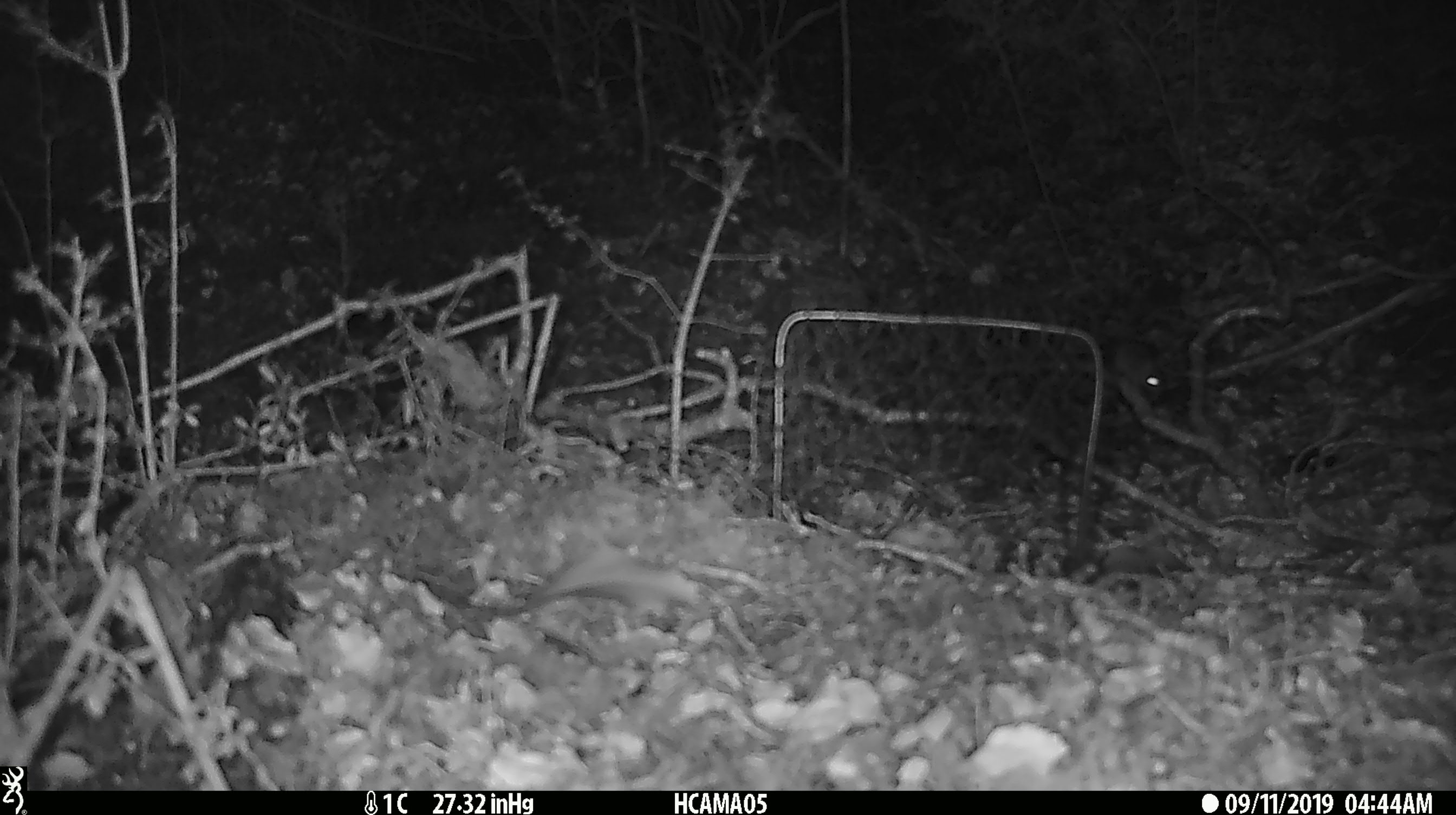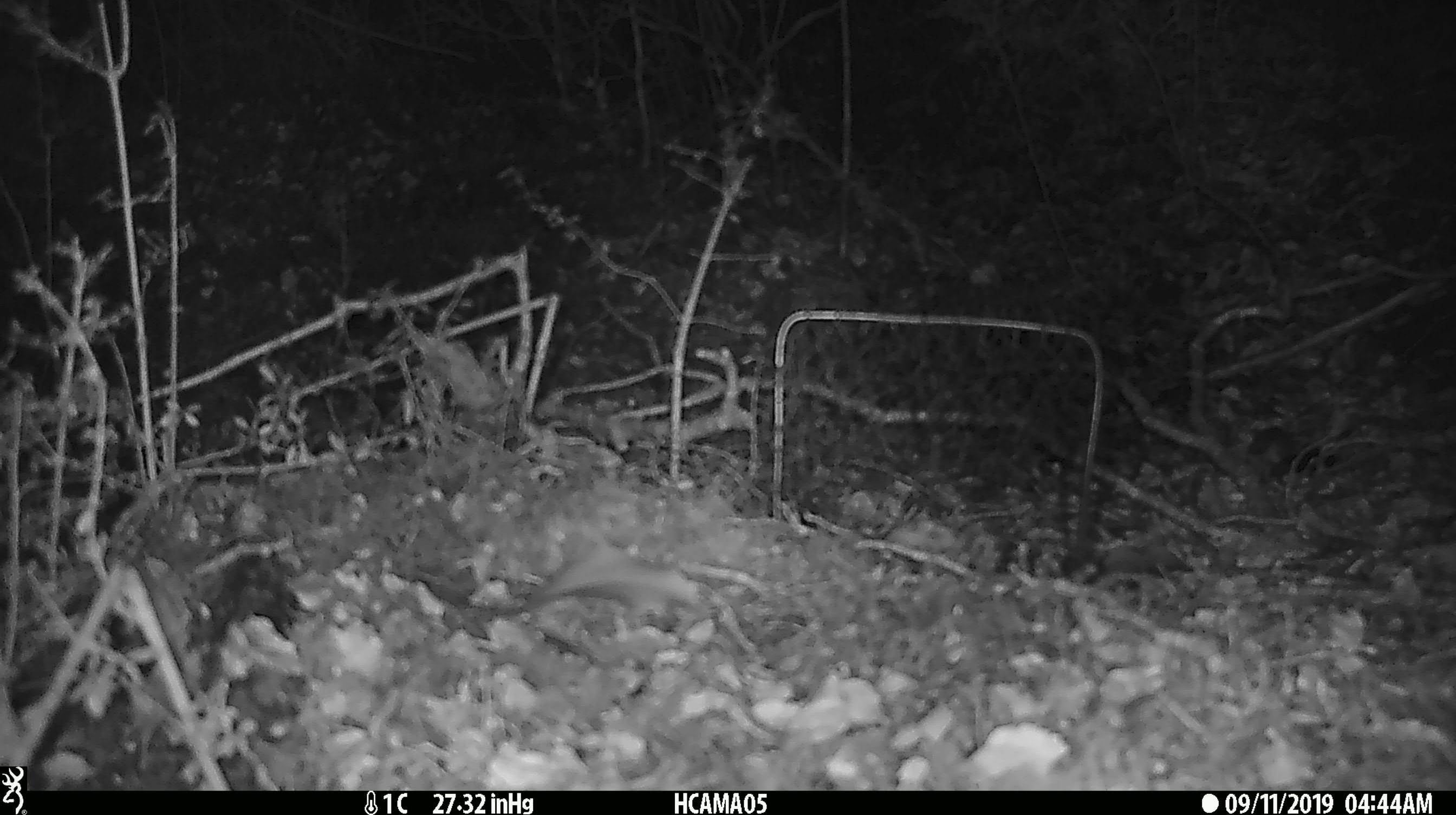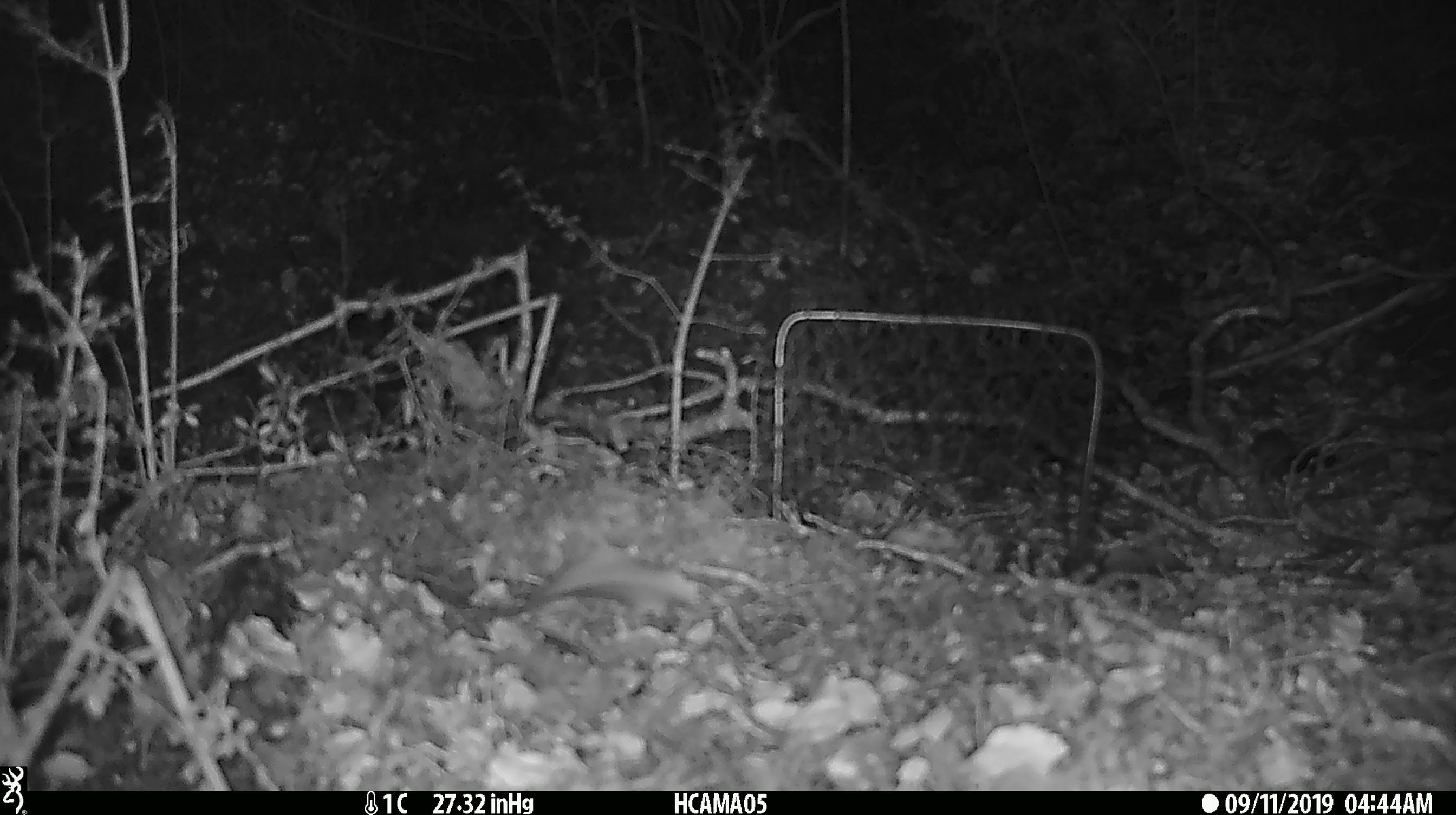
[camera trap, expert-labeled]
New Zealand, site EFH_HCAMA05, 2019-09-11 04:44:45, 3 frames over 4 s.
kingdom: Animalia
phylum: Chordata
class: Mammalia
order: Rodentia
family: Muridae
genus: Mus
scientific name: Mus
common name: mouse